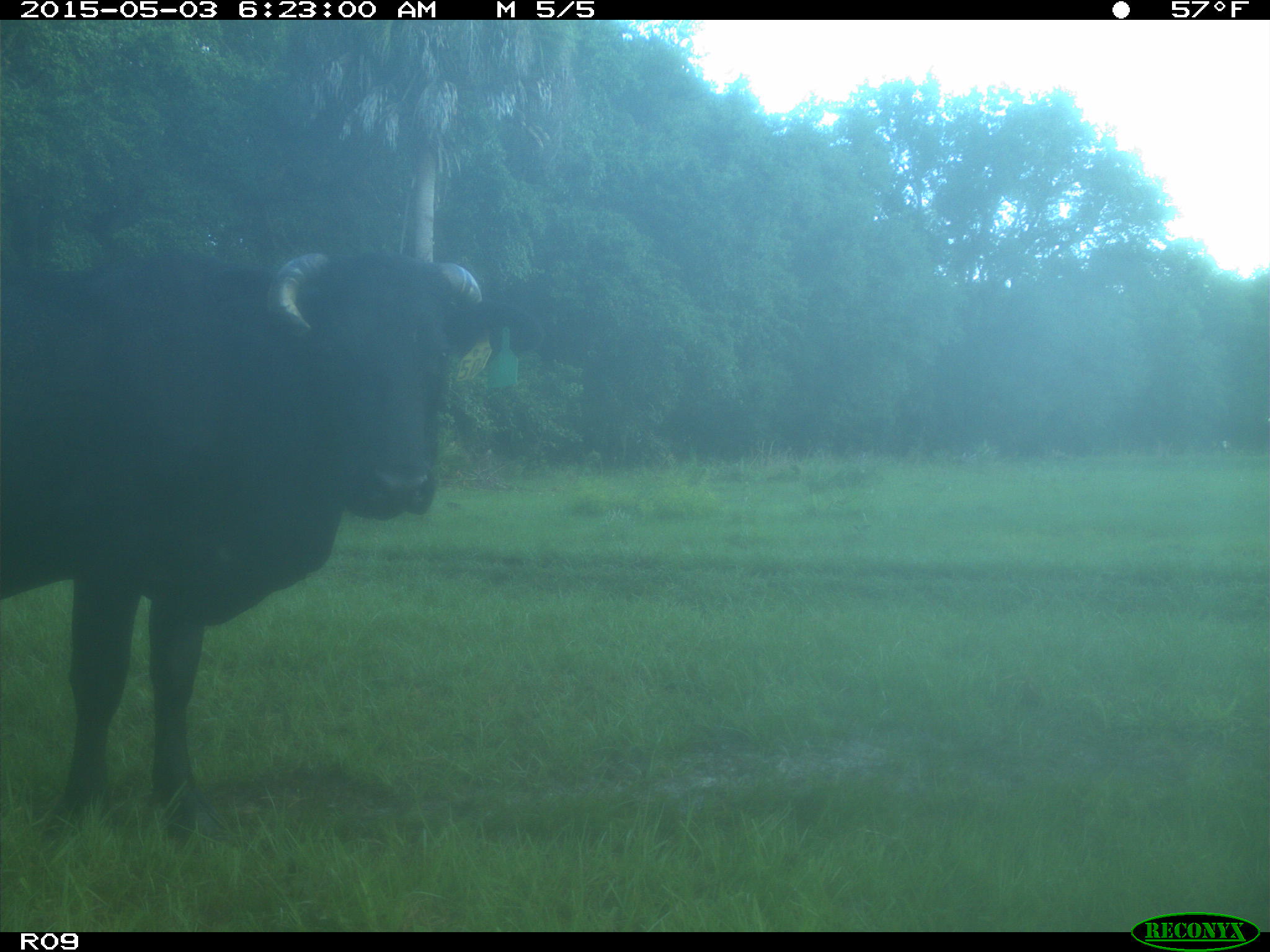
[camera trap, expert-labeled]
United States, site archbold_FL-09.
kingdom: Animalia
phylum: Chordata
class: Mammalia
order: Artiodactyla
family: Bovidae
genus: Bos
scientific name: Bos taurus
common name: domestic cow